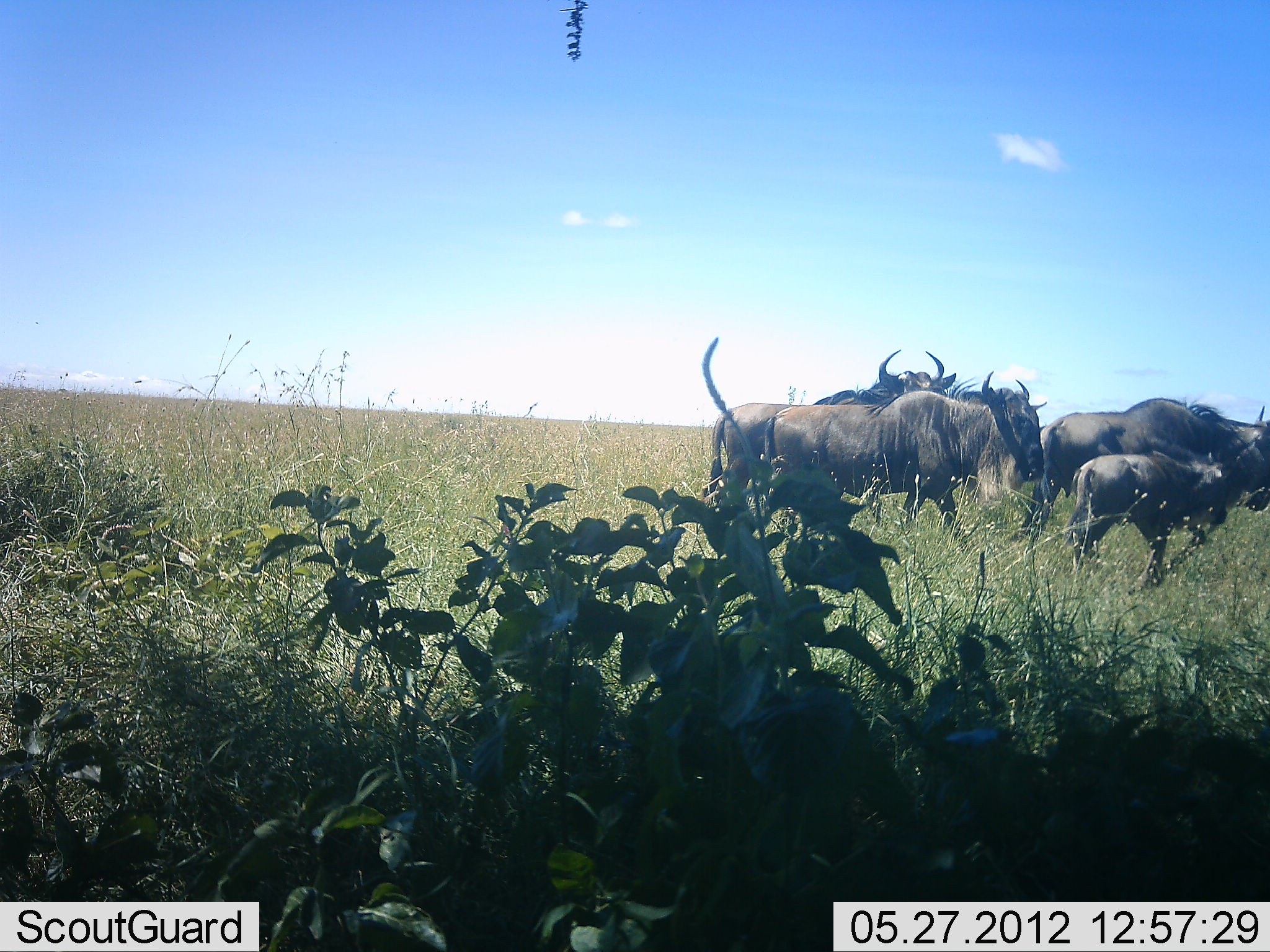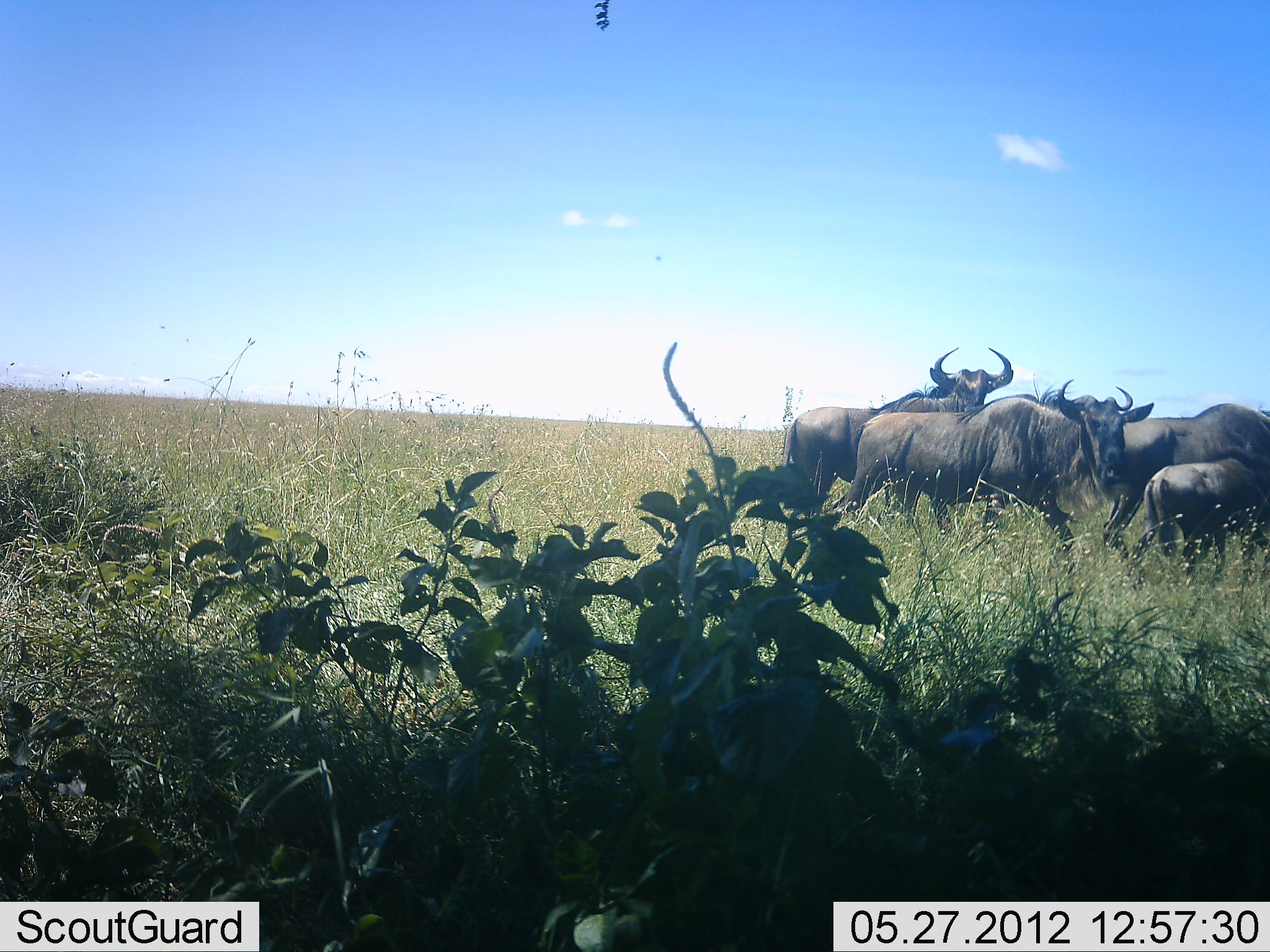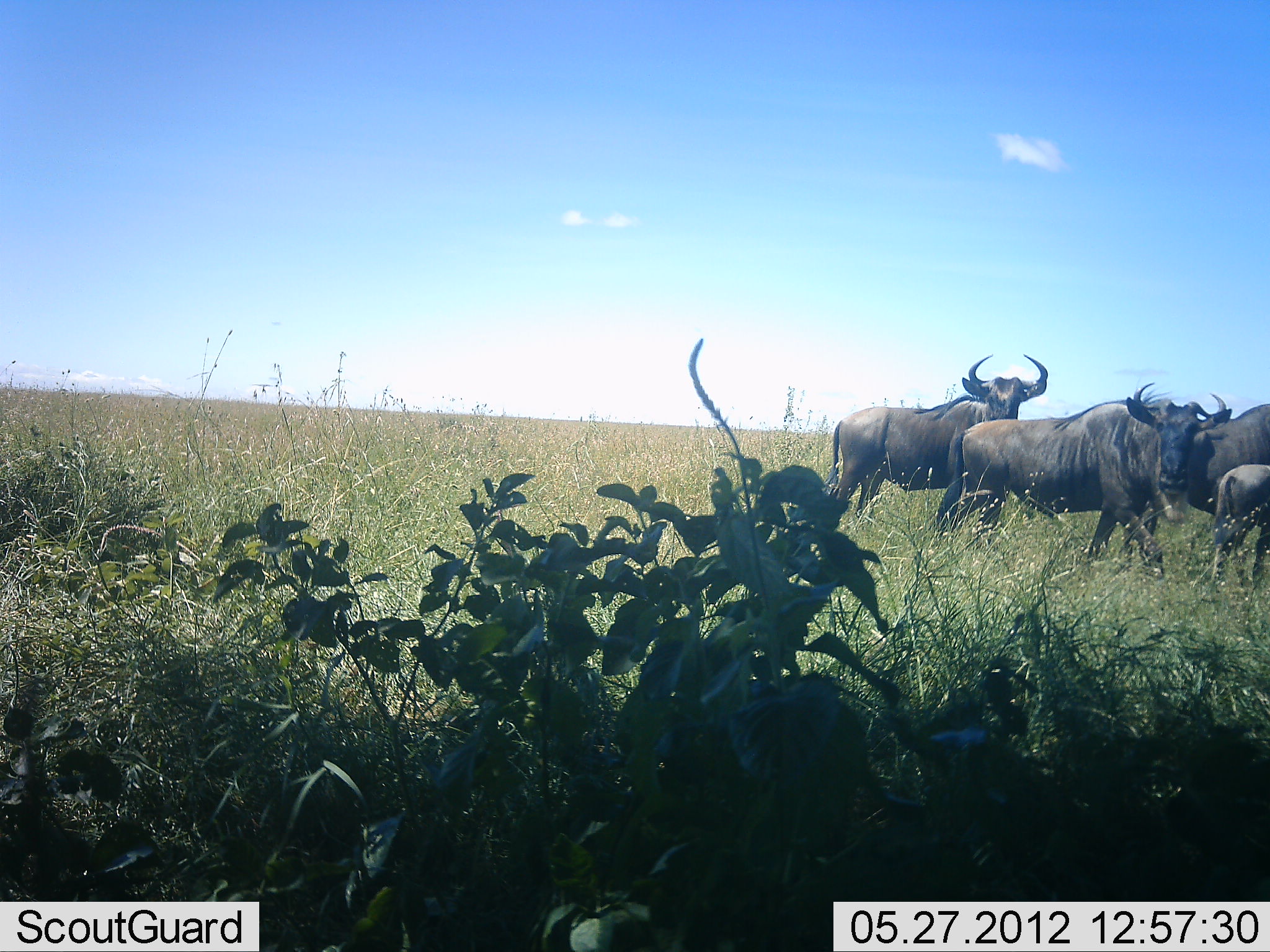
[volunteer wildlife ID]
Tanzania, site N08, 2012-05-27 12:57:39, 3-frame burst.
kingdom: Animalia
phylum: Chordata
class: Mammalia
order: Artiodactyla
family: Bovidae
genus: Connochaetes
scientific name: Connochaetes taurinus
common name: blue wildebeest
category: wildebeest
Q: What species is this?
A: Wildebeest (blue wildebeest) (Connochaetes taurinus).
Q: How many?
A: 4.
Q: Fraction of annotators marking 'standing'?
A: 6%.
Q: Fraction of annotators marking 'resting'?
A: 0%.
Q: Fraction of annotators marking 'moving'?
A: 100%.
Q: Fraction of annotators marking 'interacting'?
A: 6%.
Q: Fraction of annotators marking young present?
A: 89%.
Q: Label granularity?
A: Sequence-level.